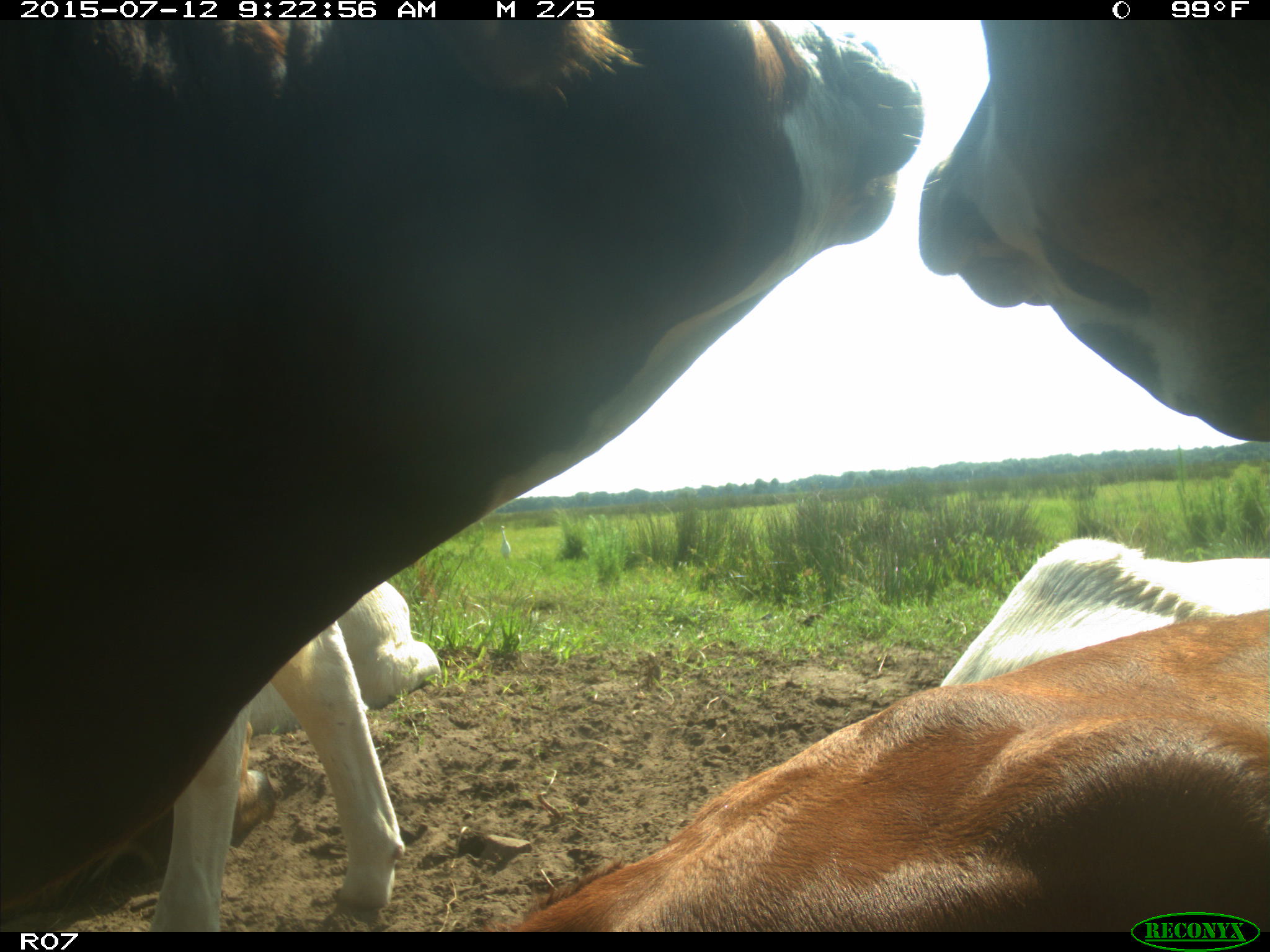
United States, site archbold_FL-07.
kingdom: Animalia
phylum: Chordata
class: Mammalia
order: Artiodactyla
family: Bovidae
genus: Bos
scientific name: Bos taurus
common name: domestic cow